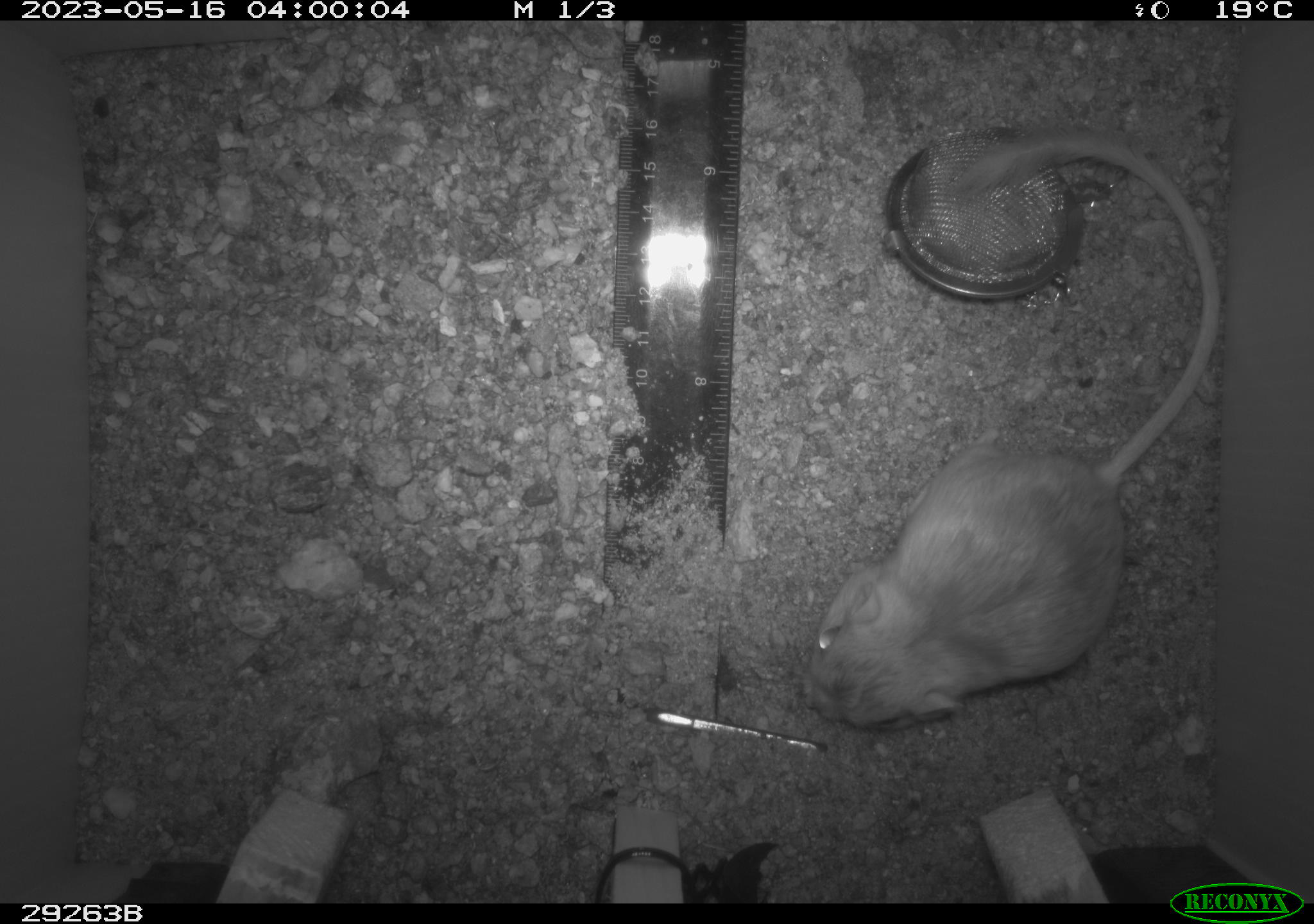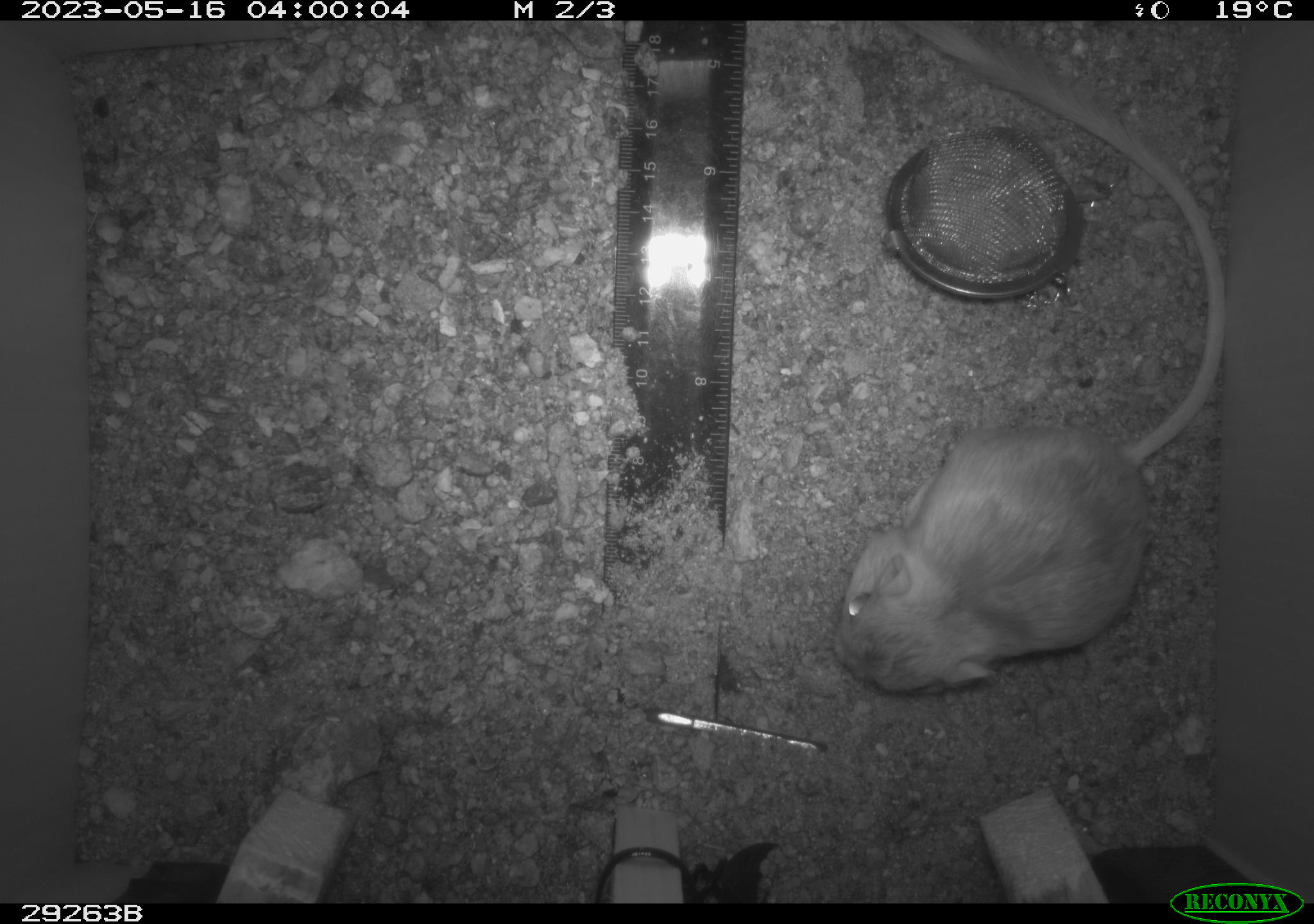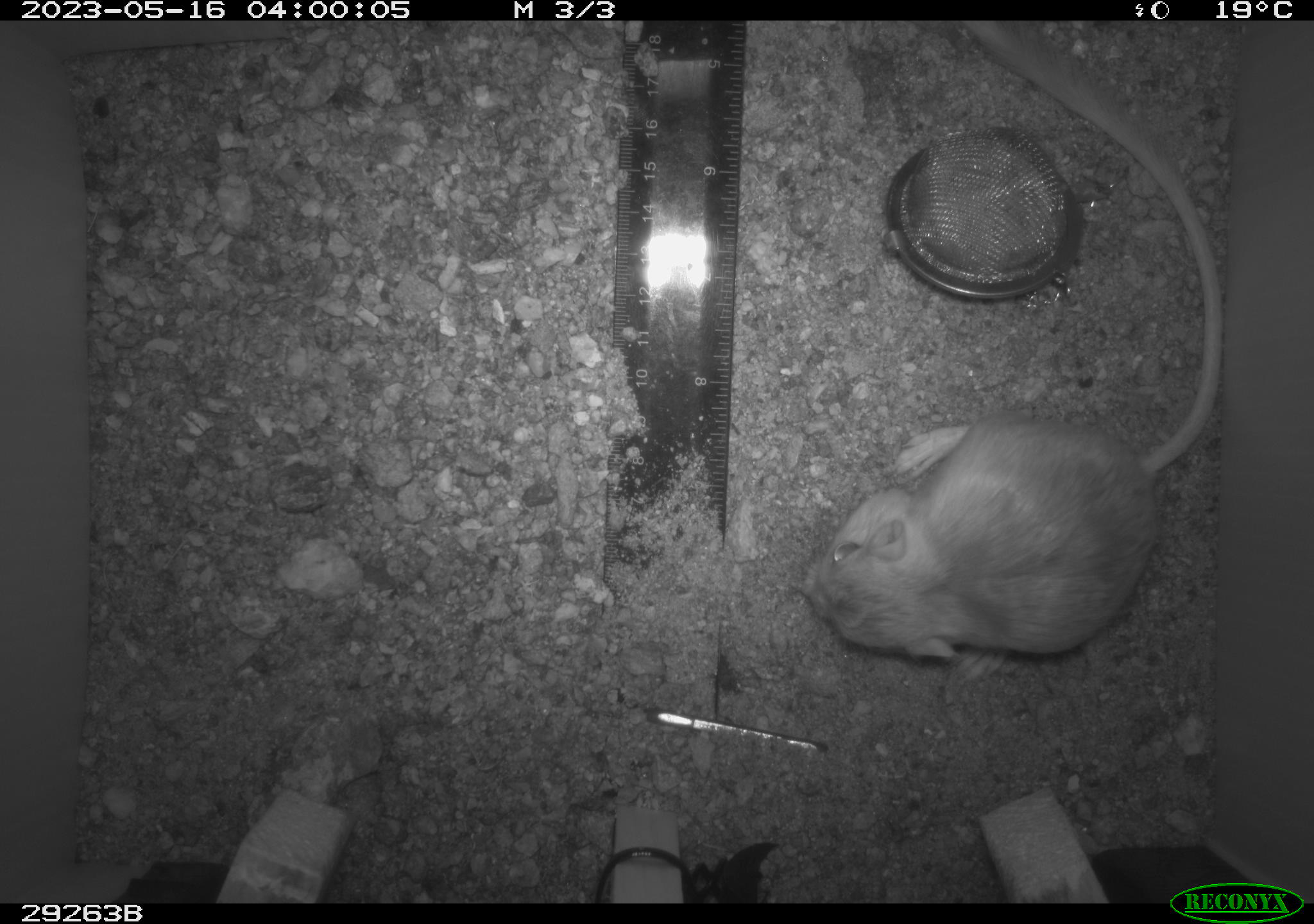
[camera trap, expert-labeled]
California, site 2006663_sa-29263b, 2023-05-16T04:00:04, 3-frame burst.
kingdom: Animalia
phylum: Chordata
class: Mammalia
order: Rodentia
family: Heteromyidae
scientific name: Heteromyidae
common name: kangaroo rats and pocket mice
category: heteromyidae family